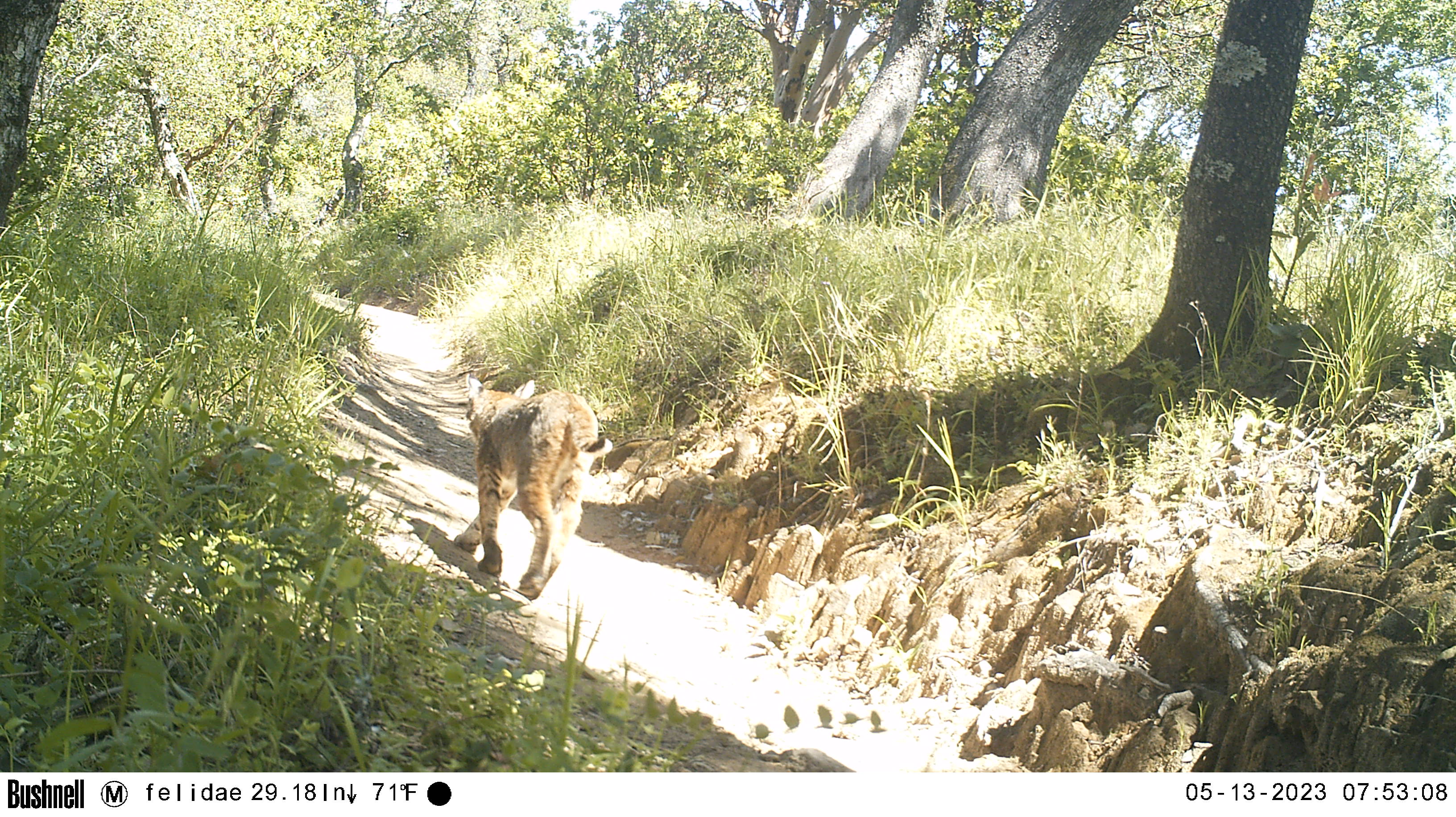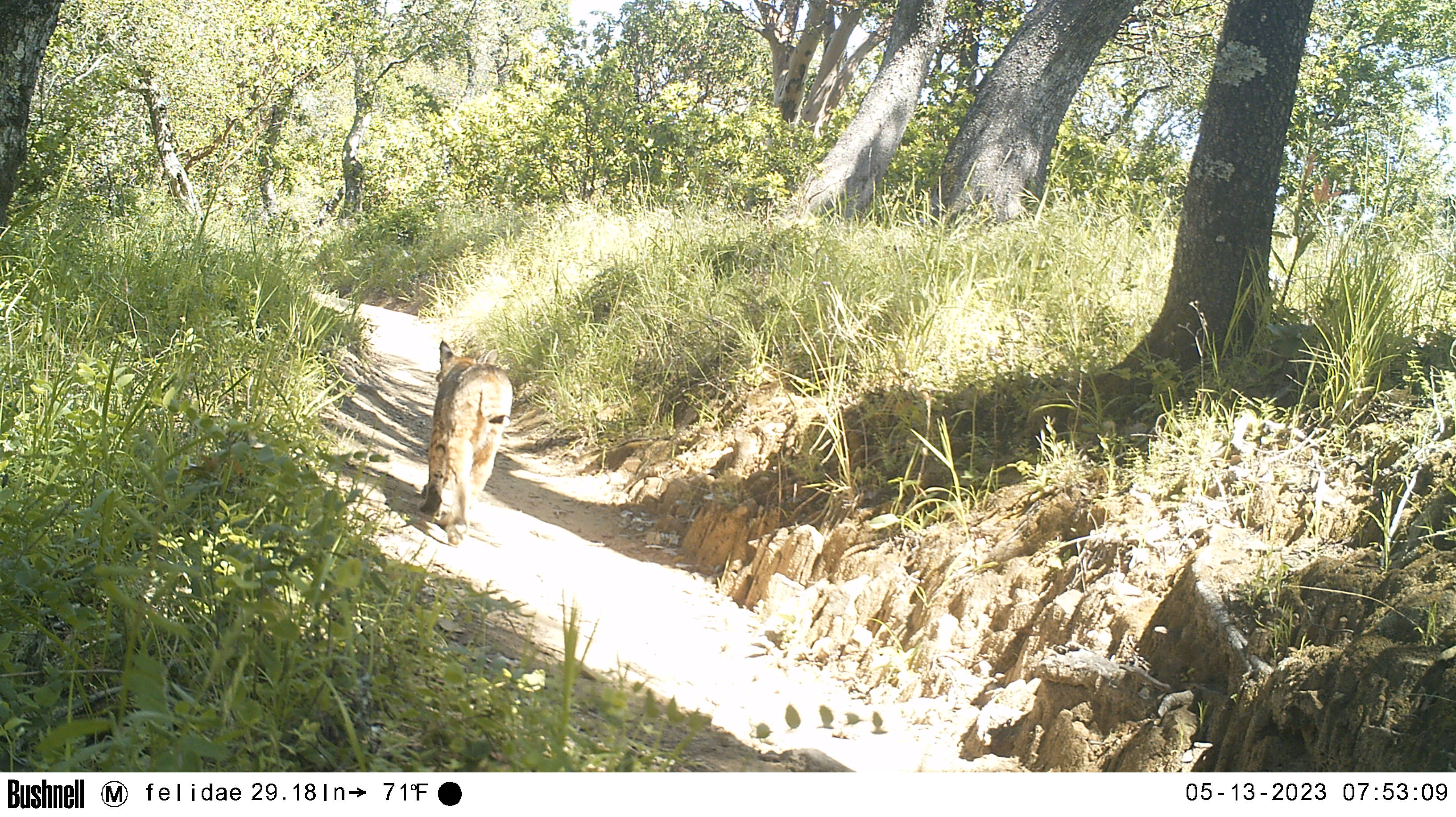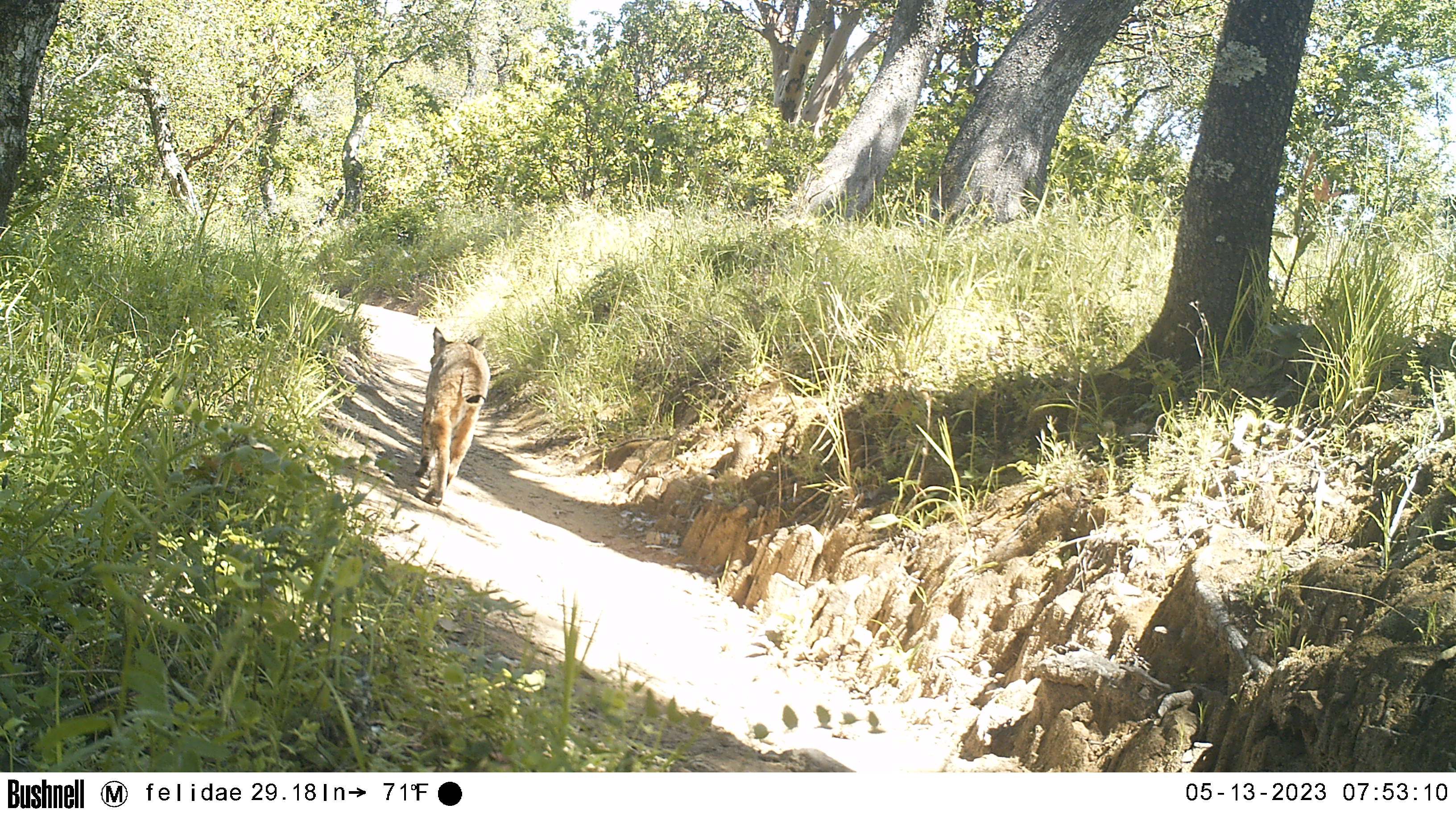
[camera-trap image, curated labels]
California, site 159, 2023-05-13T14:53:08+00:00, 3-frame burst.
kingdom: Animalia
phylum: Chordata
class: Mammalia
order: Carnivora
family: Felidae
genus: Lynx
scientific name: Lynx rufus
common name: bobcat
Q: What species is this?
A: Bobcat (Lynx rufus).